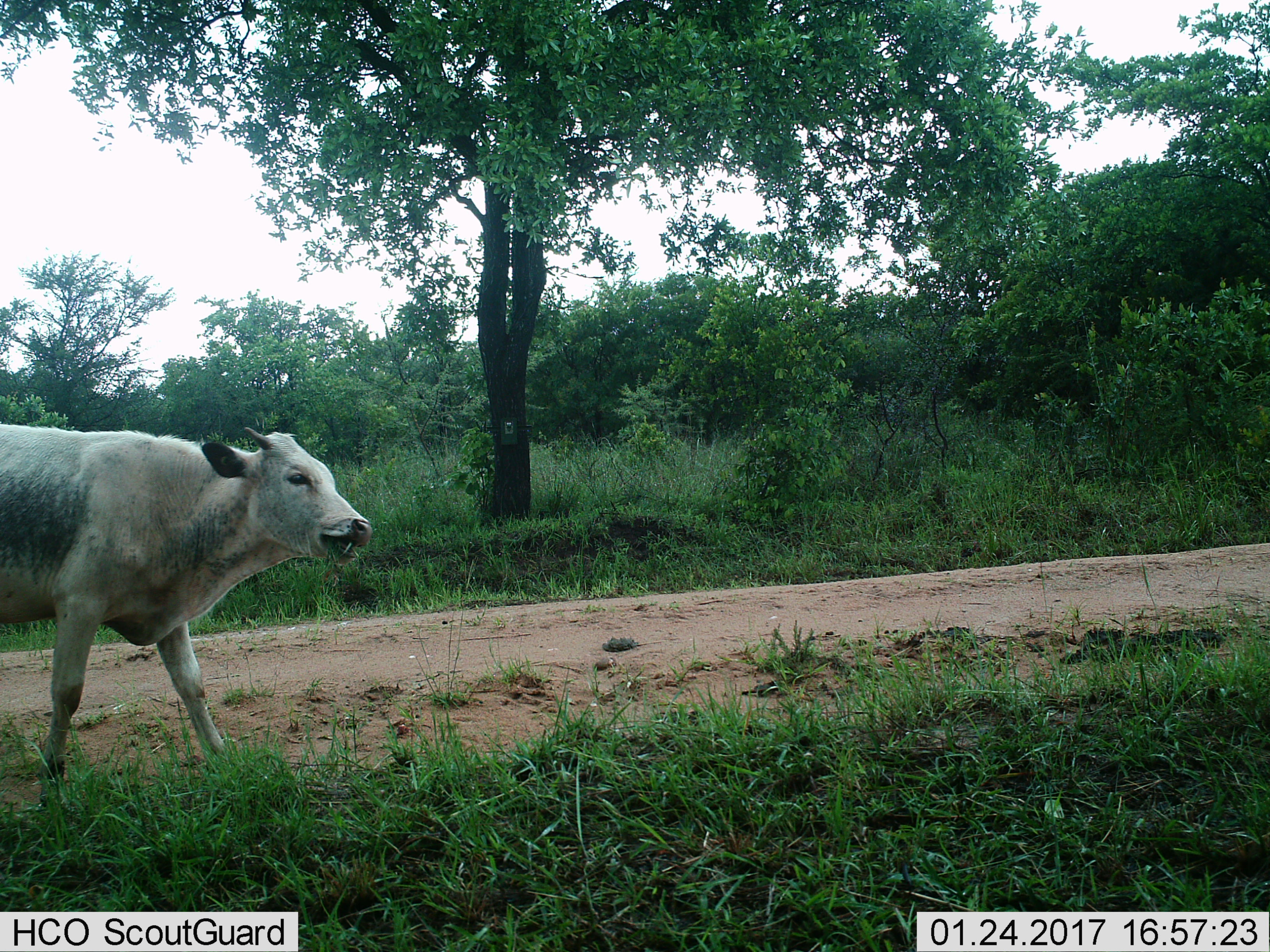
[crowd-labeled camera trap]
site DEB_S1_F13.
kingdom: Animalia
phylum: Chordata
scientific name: Vertebrata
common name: domestic animal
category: domesticanimal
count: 1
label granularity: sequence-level